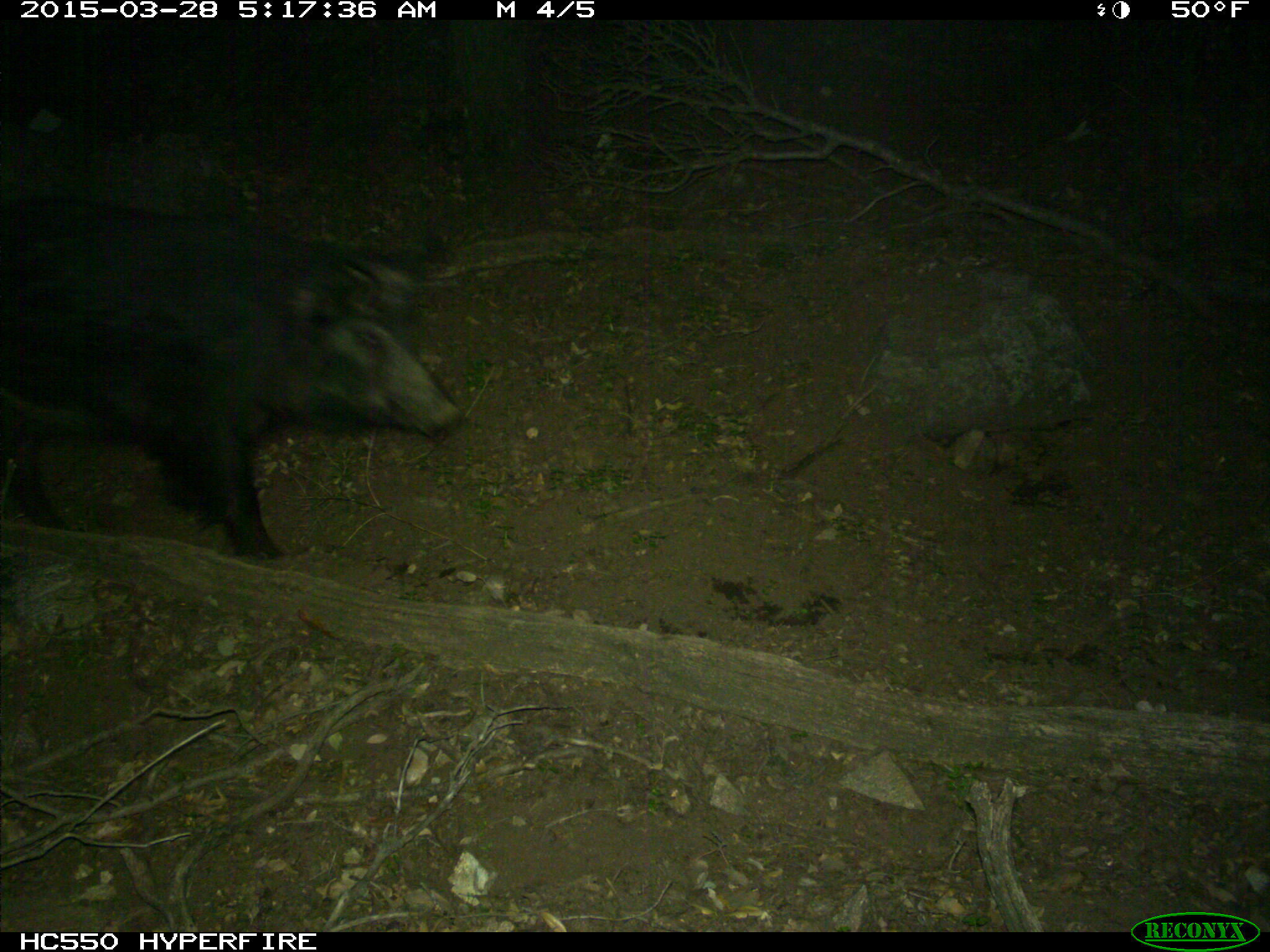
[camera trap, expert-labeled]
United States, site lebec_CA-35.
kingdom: Animalia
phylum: Chordata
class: Mammalia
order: Artiodactyla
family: Suidae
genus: Sus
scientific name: Sus scrofa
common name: wild boar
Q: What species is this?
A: Sus scrofa (wild boar).